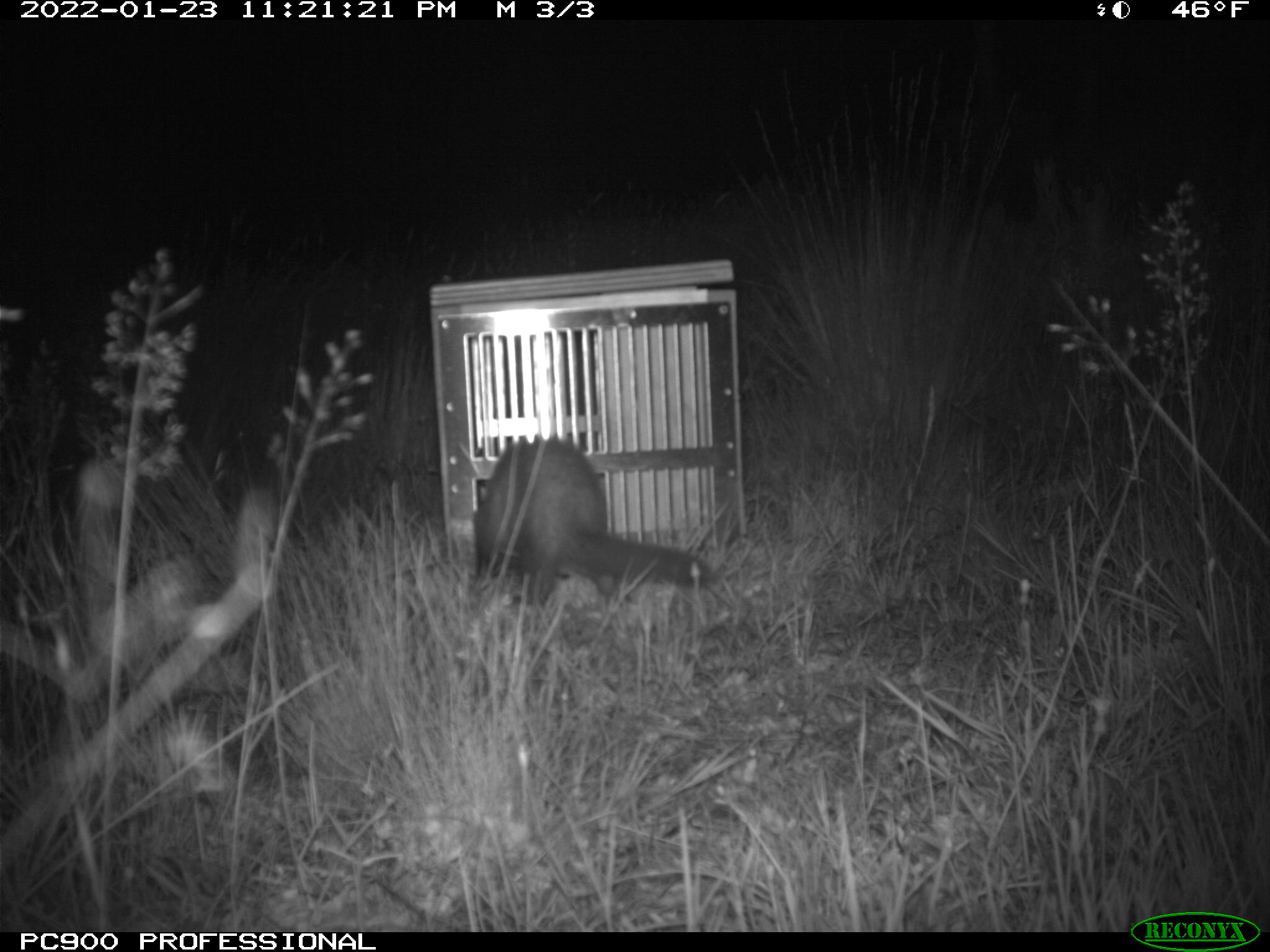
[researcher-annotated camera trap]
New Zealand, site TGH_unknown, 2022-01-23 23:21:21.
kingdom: Animalia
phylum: Chordata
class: Mammalia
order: Carnivora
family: Mustelidae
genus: Mustela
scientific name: Mustela furo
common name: ferret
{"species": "ferret (Mustela furo)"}